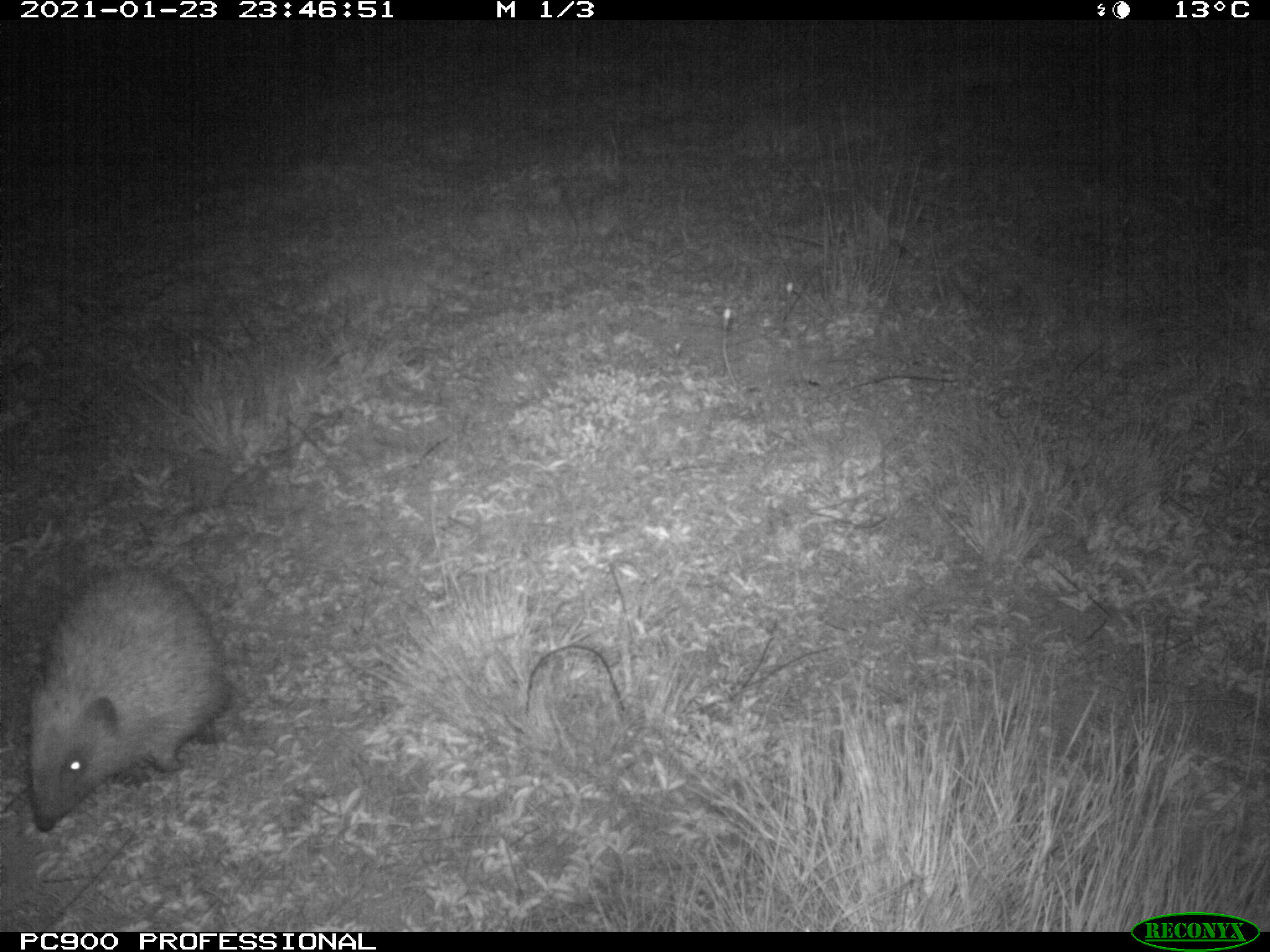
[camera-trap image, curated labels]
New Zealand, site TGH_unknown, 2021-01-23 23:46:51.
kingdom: Animalia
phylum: Chordata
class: Mammalia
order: Eulipotyphla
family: Erinaceidae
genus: Erinaceus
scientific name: Erinaceus europaeus europaeus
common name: european hedgehog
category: hedgehog